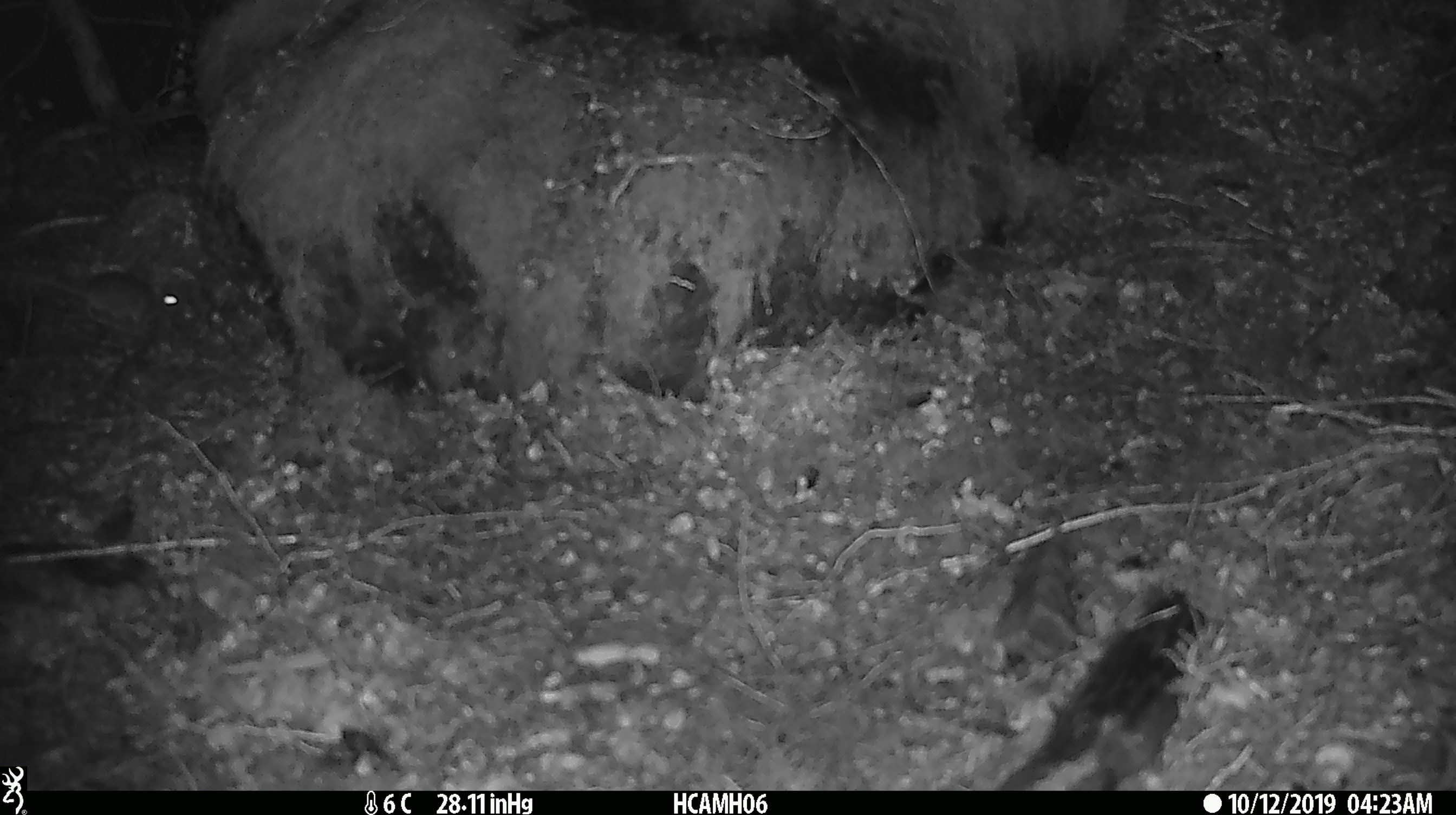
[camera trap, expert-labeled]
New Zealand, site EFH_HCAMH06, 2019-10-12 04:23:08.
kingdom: Animalia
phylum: Chordata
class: Mammalia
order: Rodentia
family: Muridae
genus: Mus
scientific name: Mus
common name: mouse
Mouse (Mus).